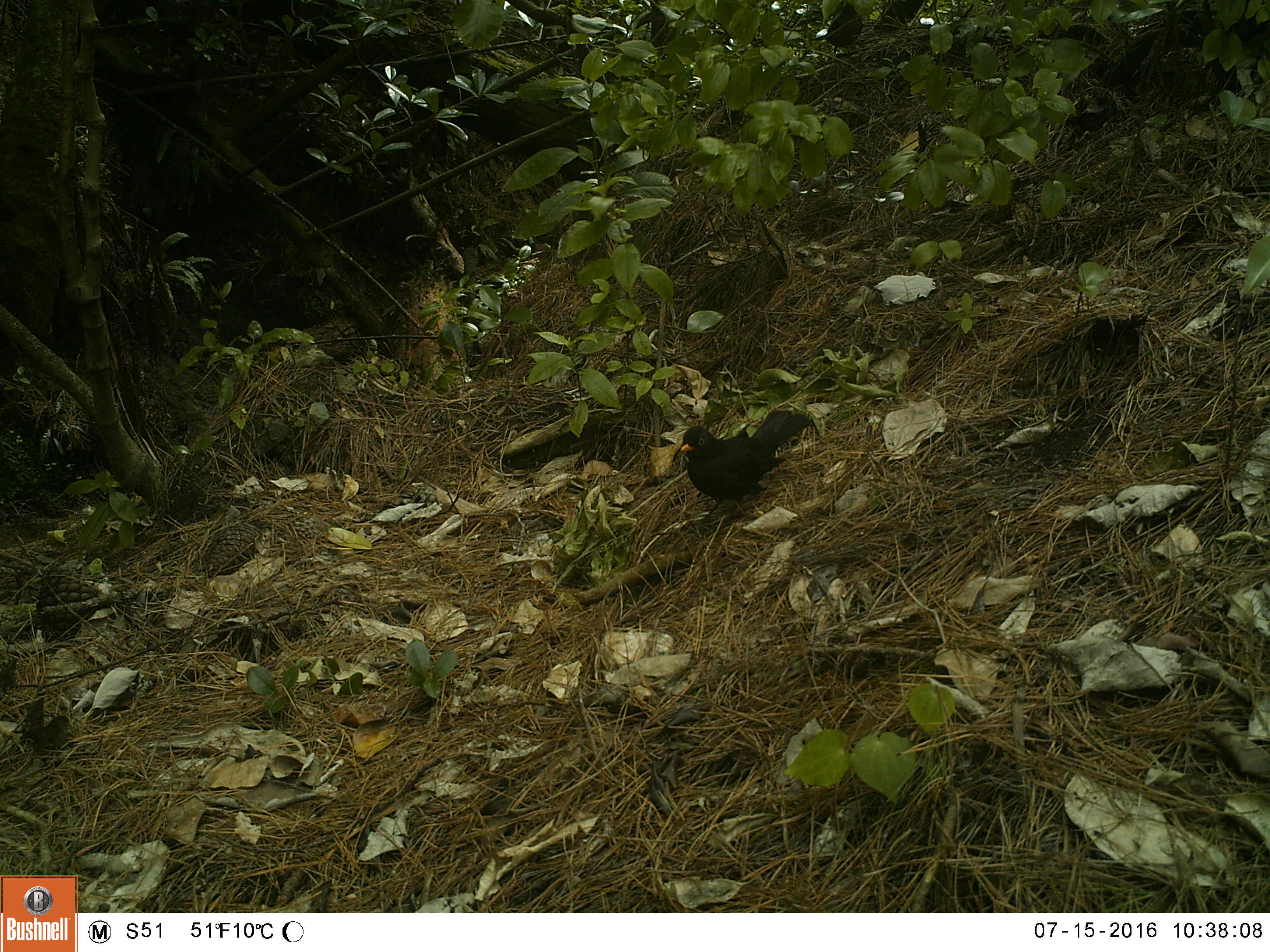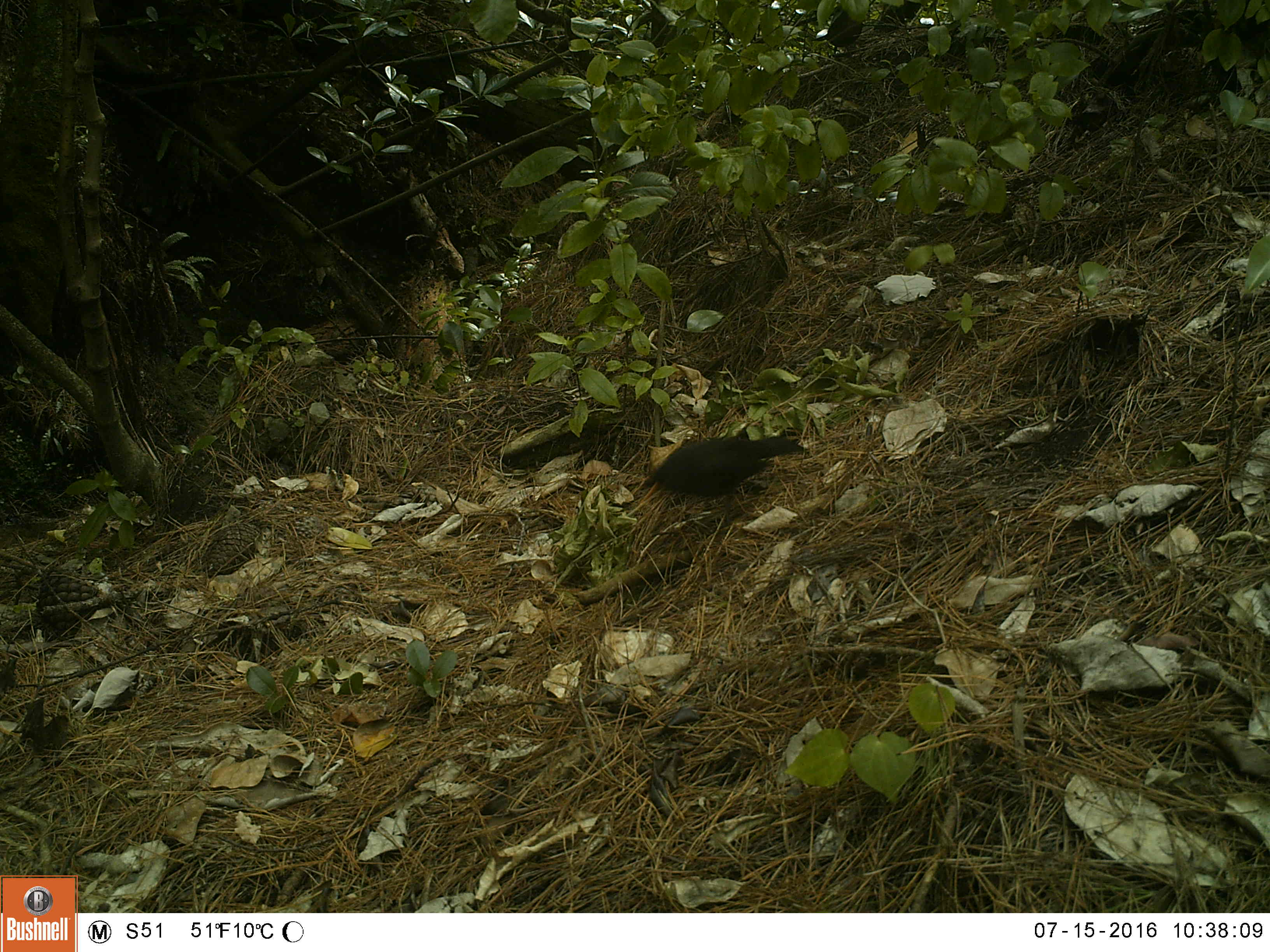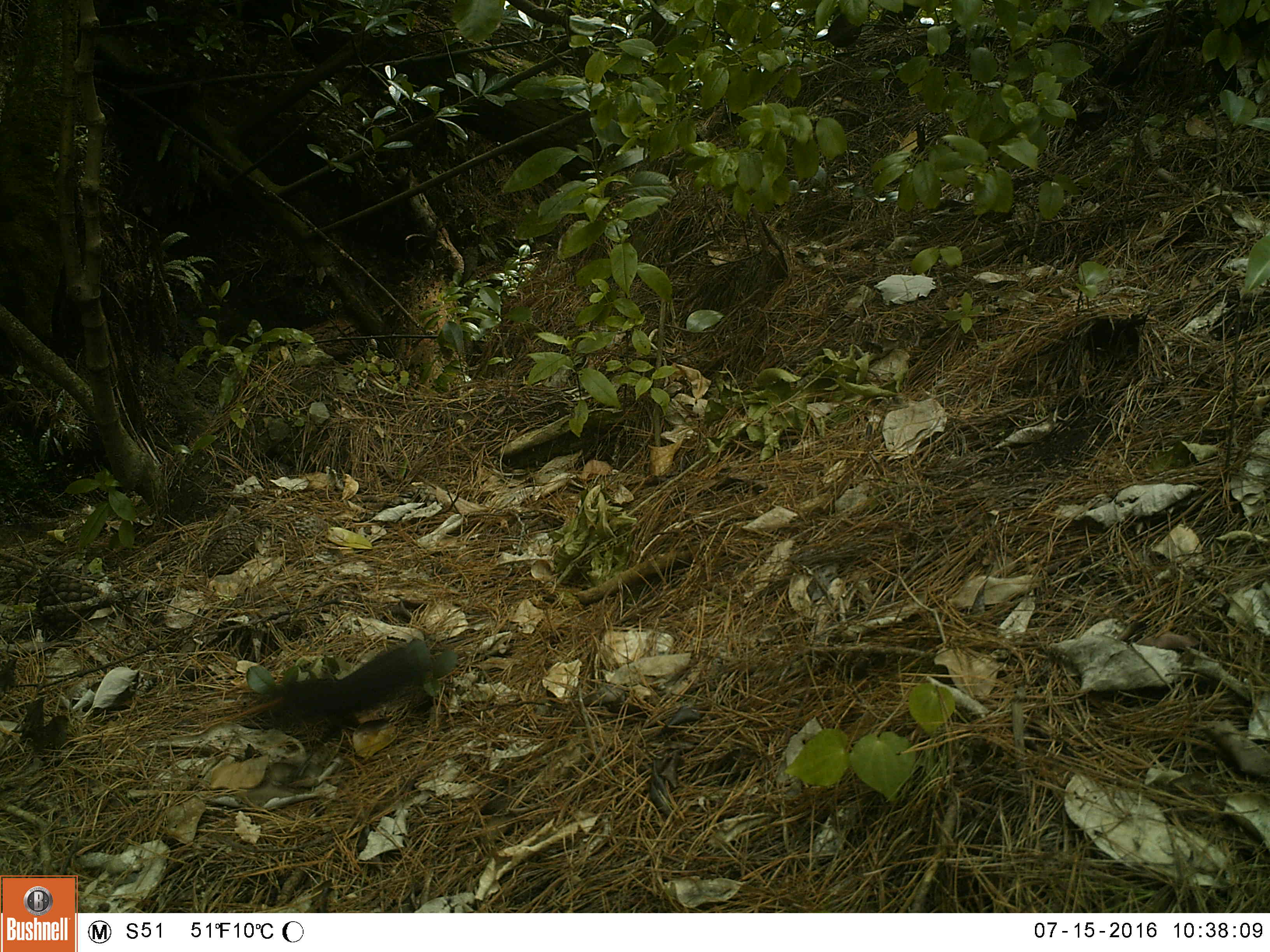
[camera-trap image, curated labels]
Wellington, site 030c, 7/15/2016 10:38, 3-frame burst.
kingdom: Animalia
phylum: Chordata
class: Aves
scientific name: Aves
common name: bird